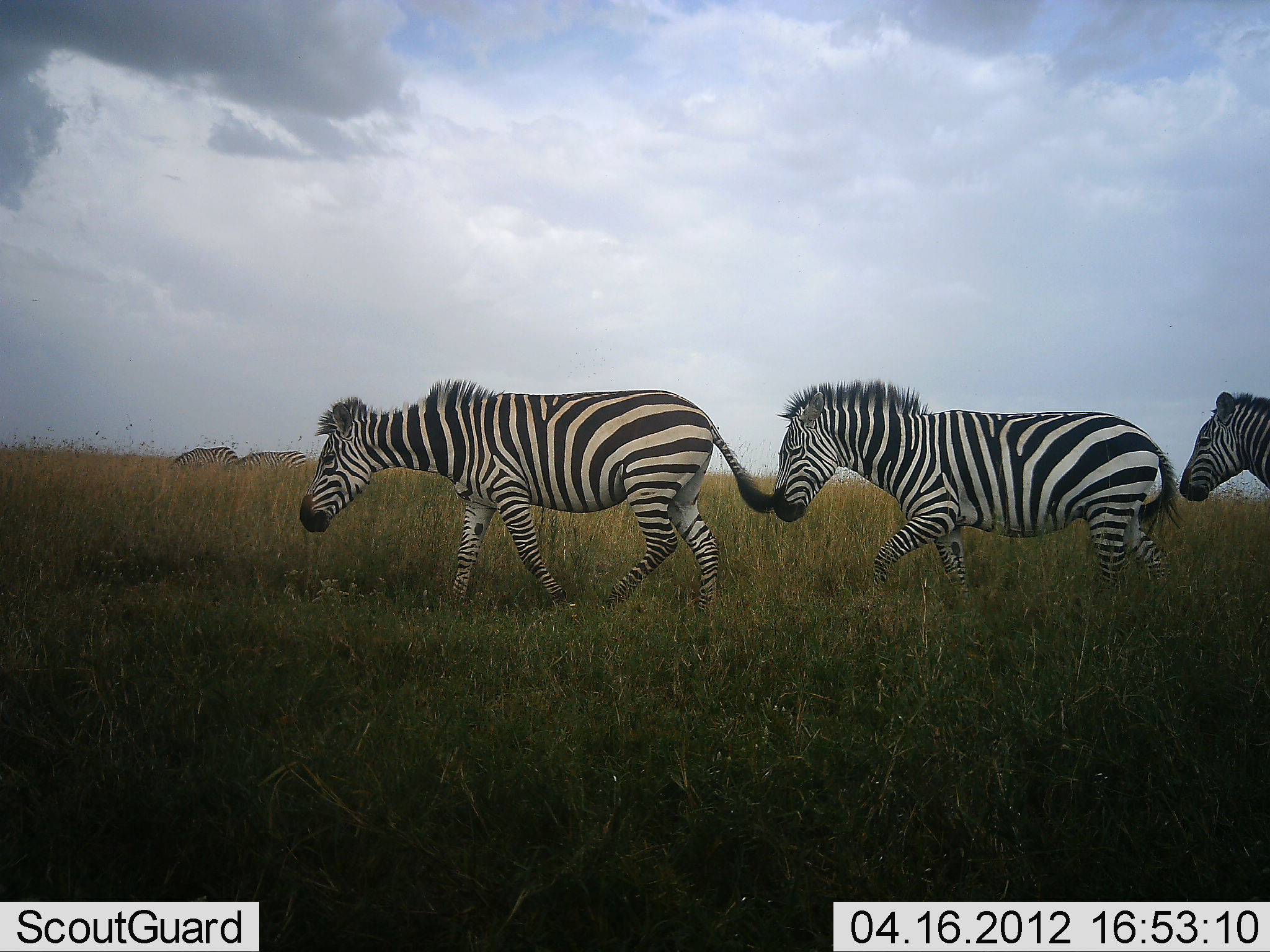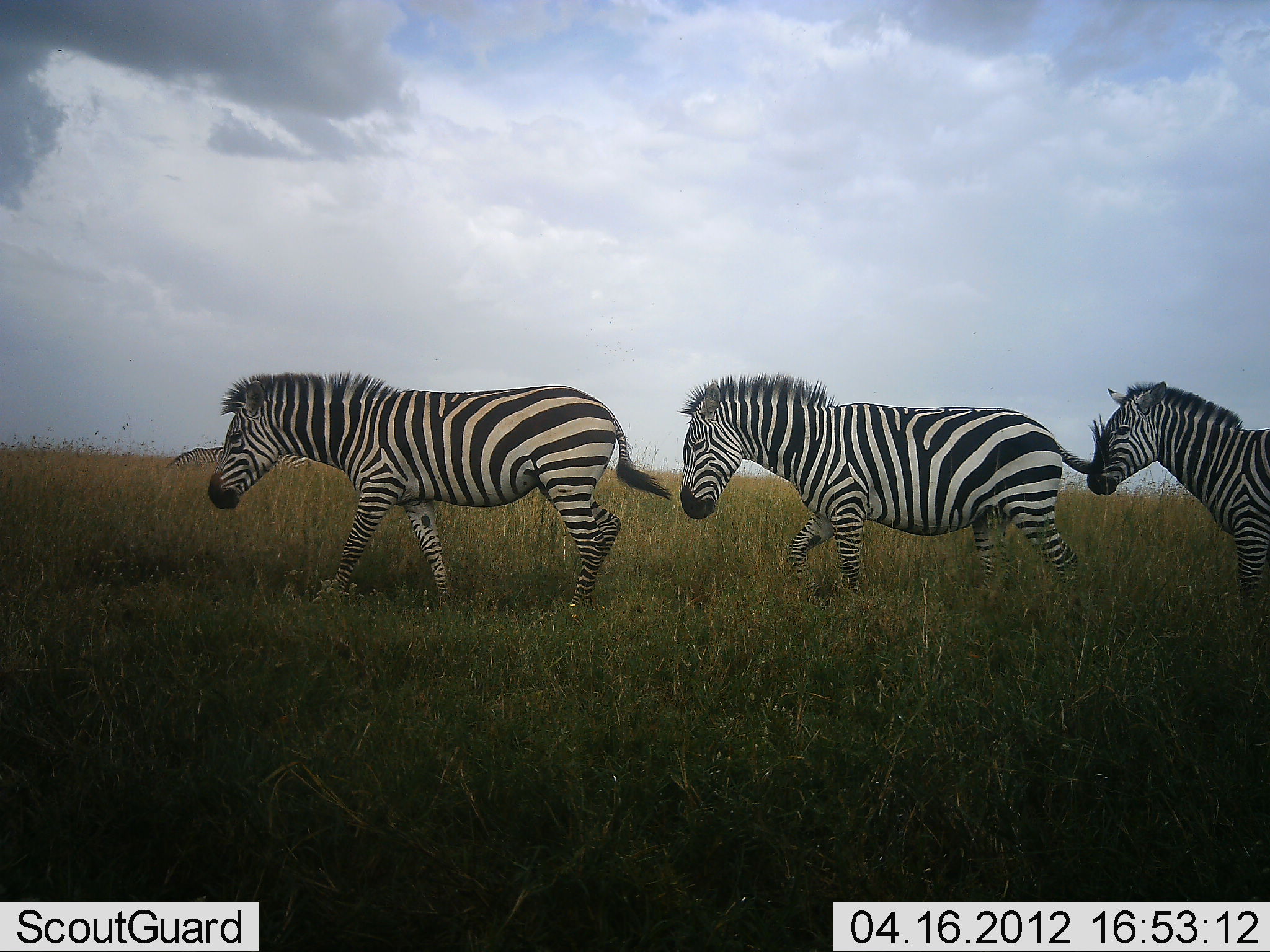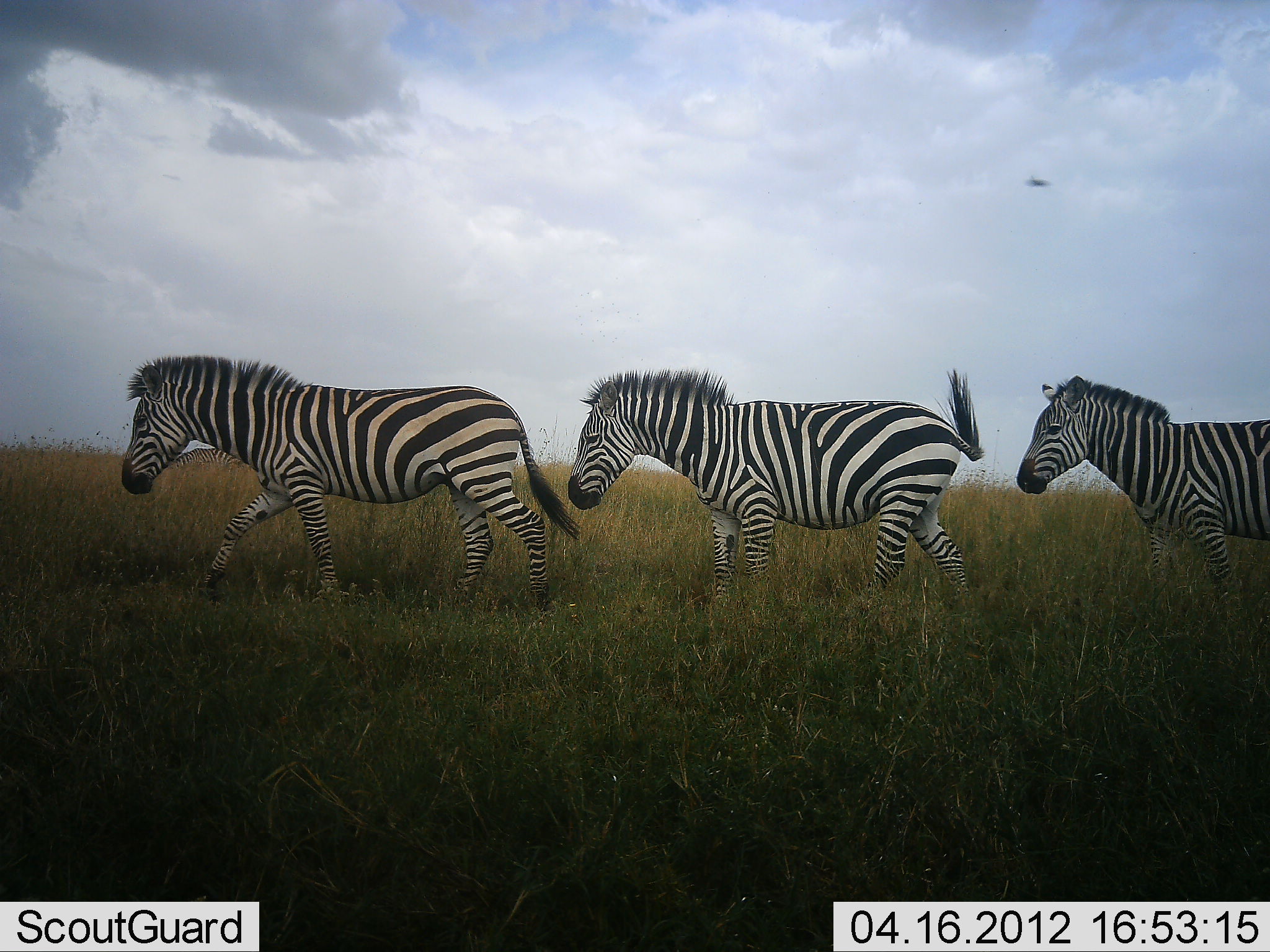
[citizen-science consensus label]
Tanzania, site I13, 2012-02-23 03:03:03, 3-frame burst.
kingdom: Animalia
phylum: Chordata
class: Mammalia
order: Perissodactyla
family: Equidae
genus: Equus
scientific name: Equus quagga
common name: plains zebra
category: zebra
Zebra (plains zebra) (Equus quagga), count 5. Behavior (volunteer vote fractions): standing 14%, resting 0%, moving 100%, interacting 0%. Young present (vote fraction): 0%. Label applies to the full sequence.